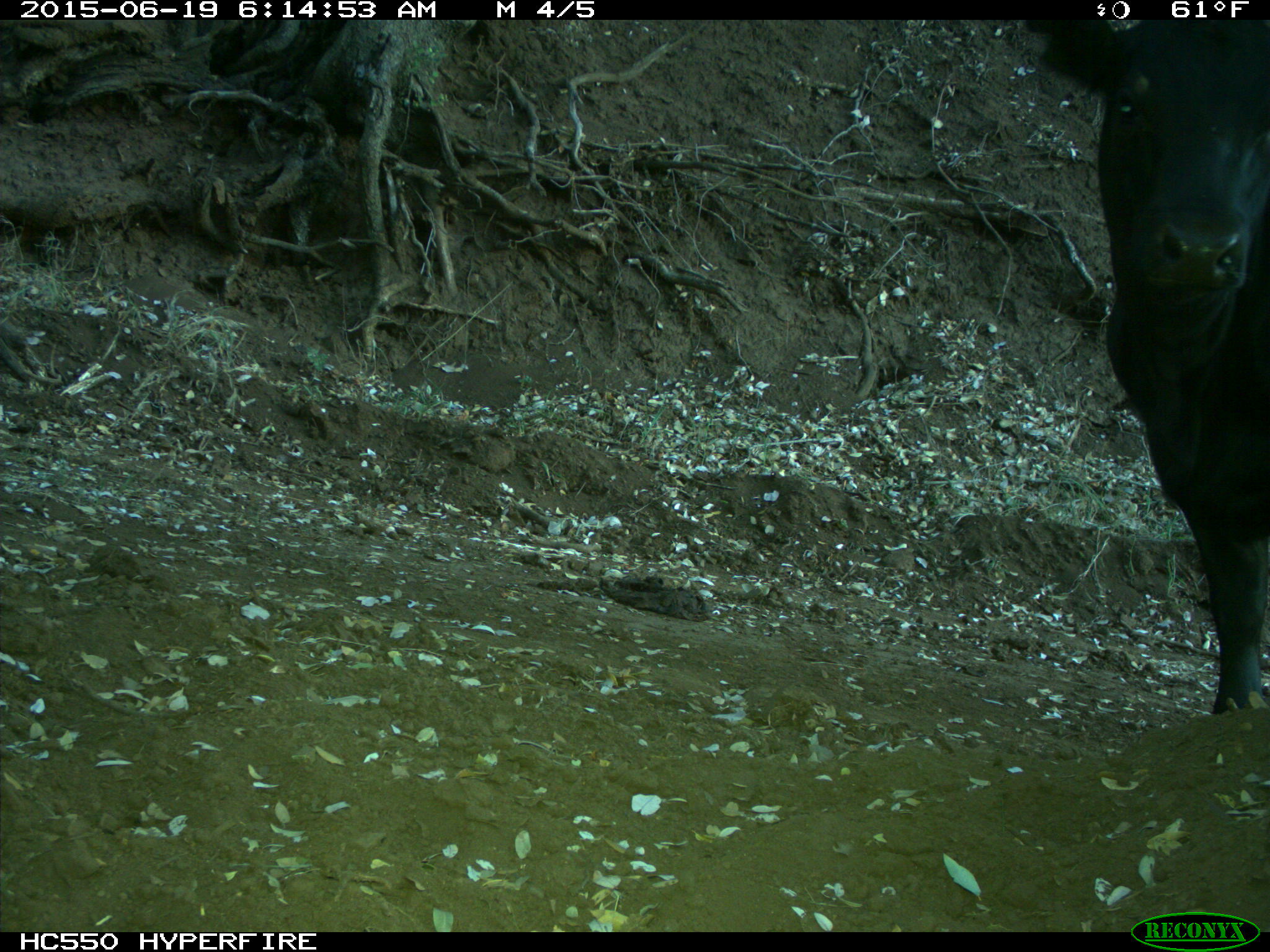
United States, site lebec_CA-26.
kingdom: Animalia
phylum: Chordata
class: Mammalia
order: Artiodactyla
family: Bovidae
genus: Bos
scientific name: Bos taurus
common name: domestic cow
Bos taurus (domestic cow).